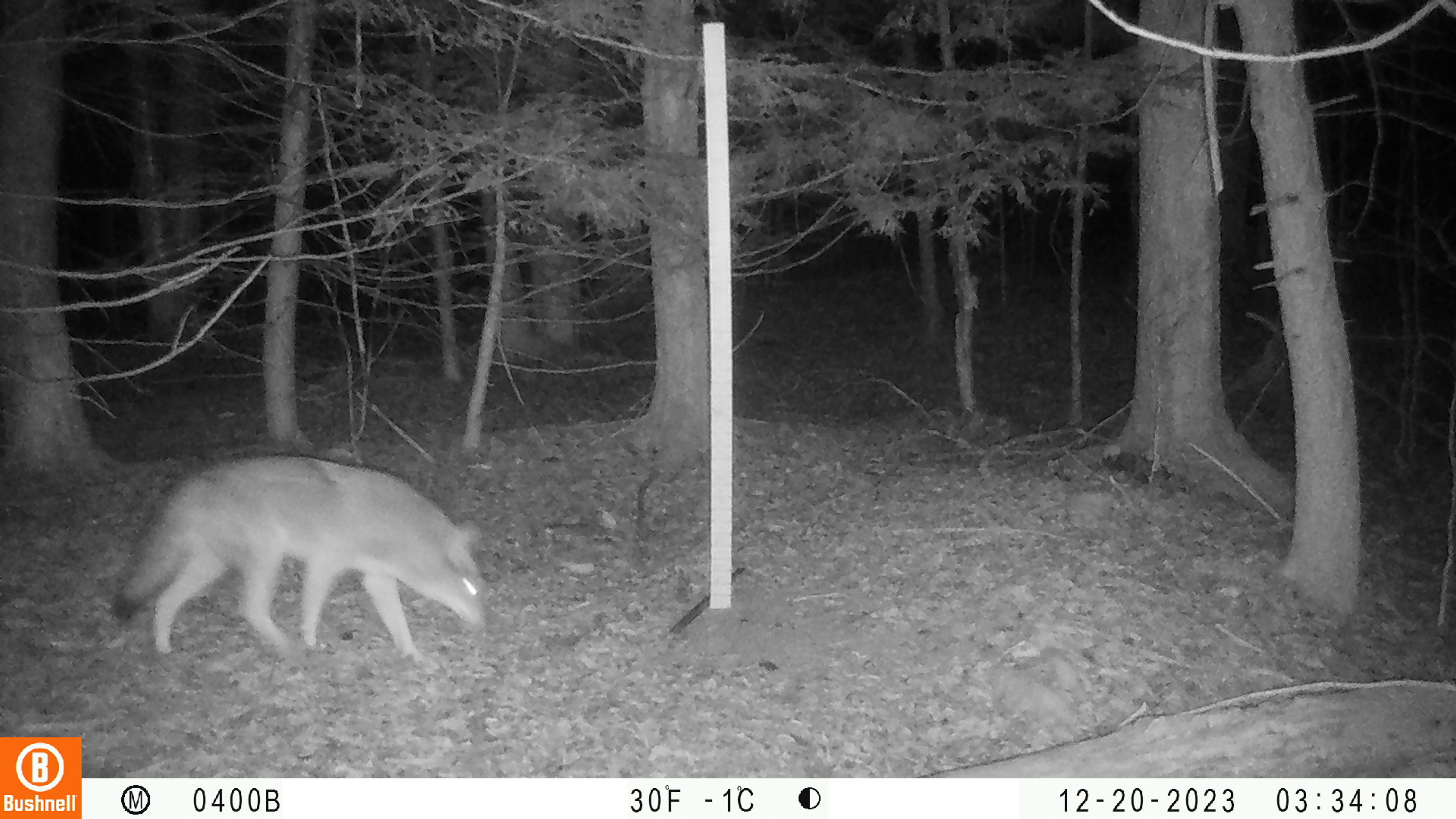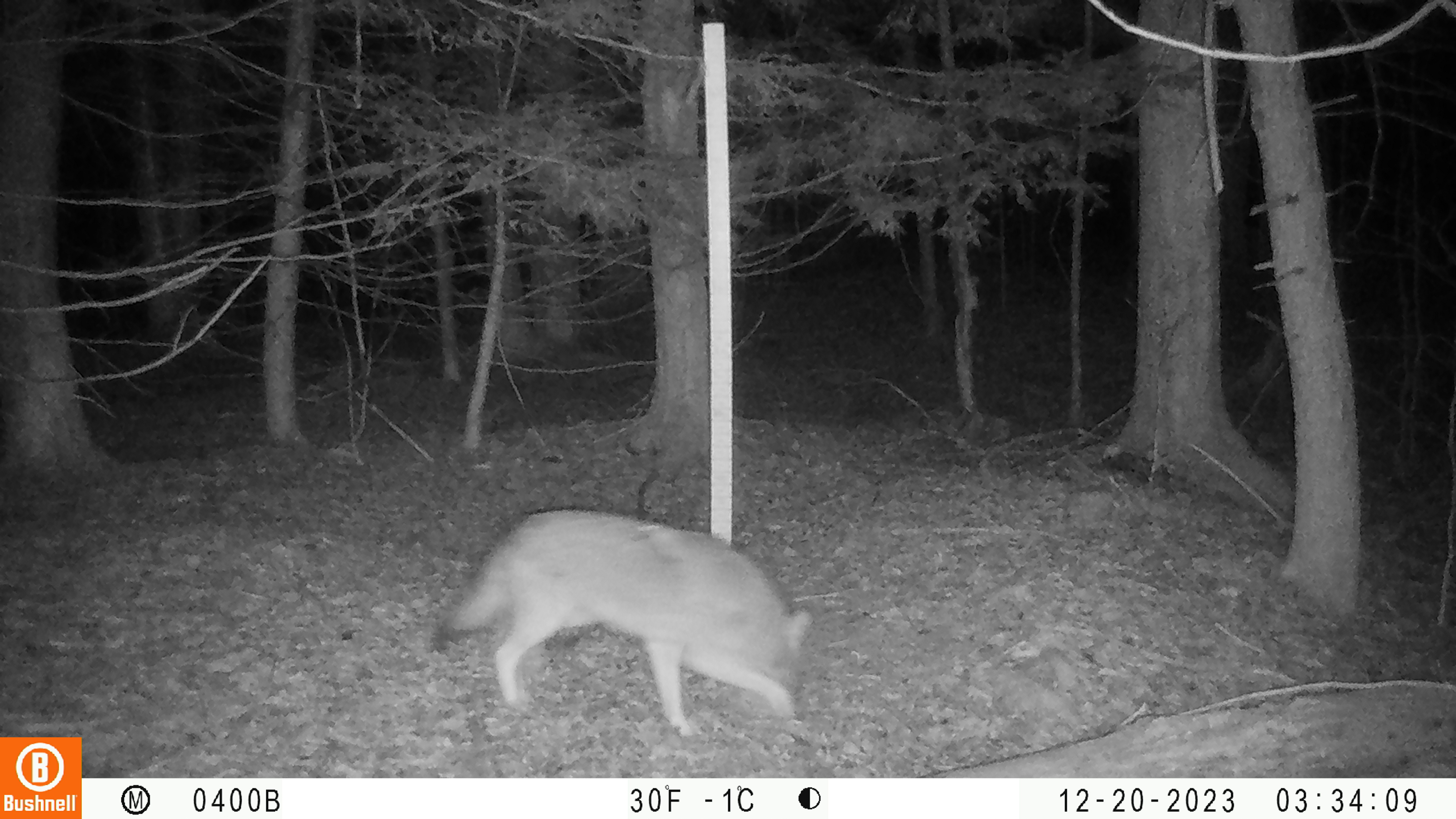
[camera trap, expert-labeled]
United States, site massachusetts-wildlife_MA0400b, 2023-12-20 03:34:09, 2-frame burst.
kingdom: Animalia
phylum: Chordata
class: Mammalia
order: Carnivora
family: Canidae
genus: Canis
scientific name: Canis latrans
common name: coyote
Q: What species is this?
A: Coyote (Canis latrans).